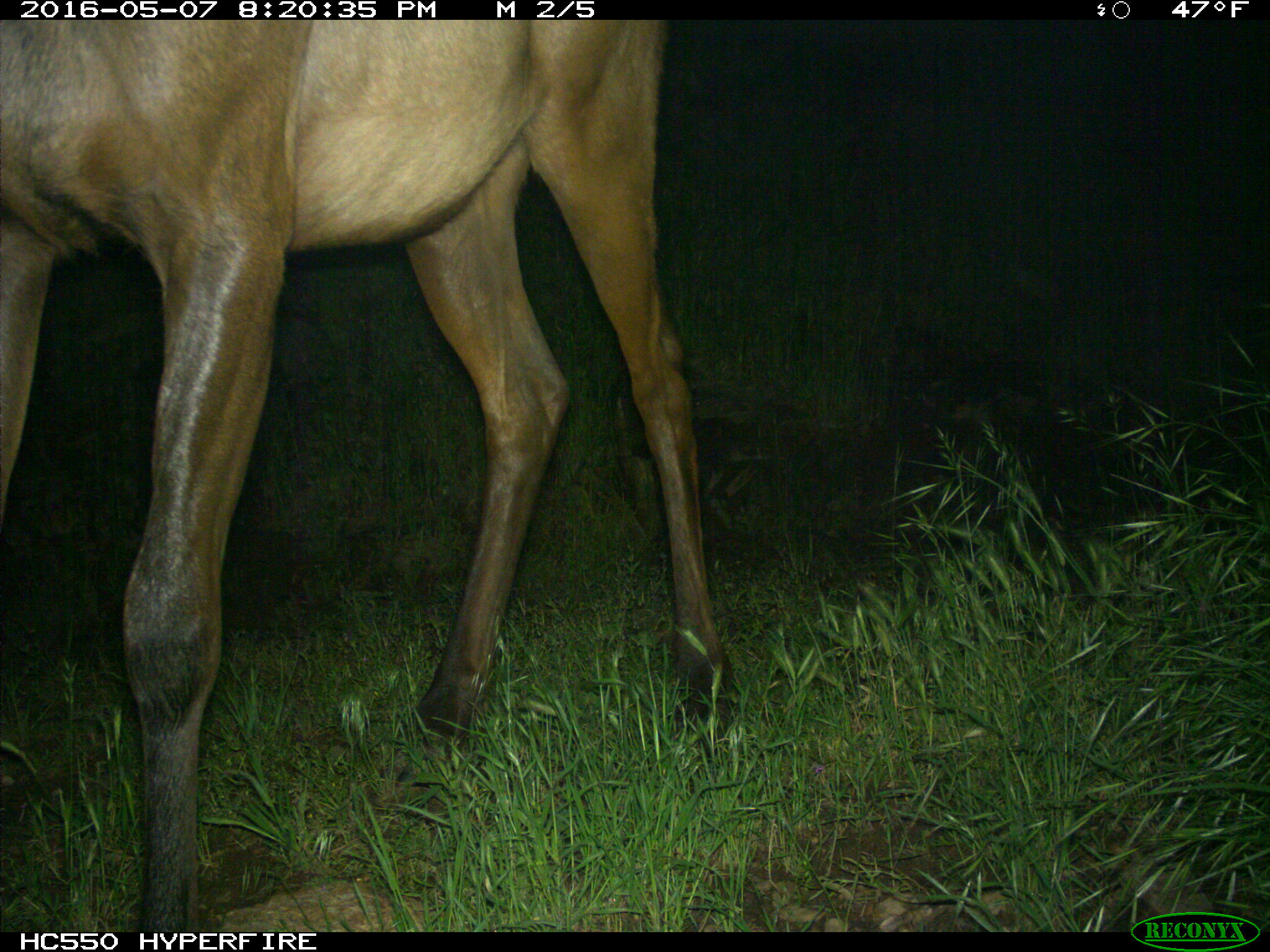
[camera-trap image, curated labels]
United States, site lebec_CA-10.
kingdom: Animalia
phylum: Chordata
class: Mammalia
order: Artiodactyla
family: Cervidae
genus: Cervus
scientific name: Cervus canadensis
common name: elk